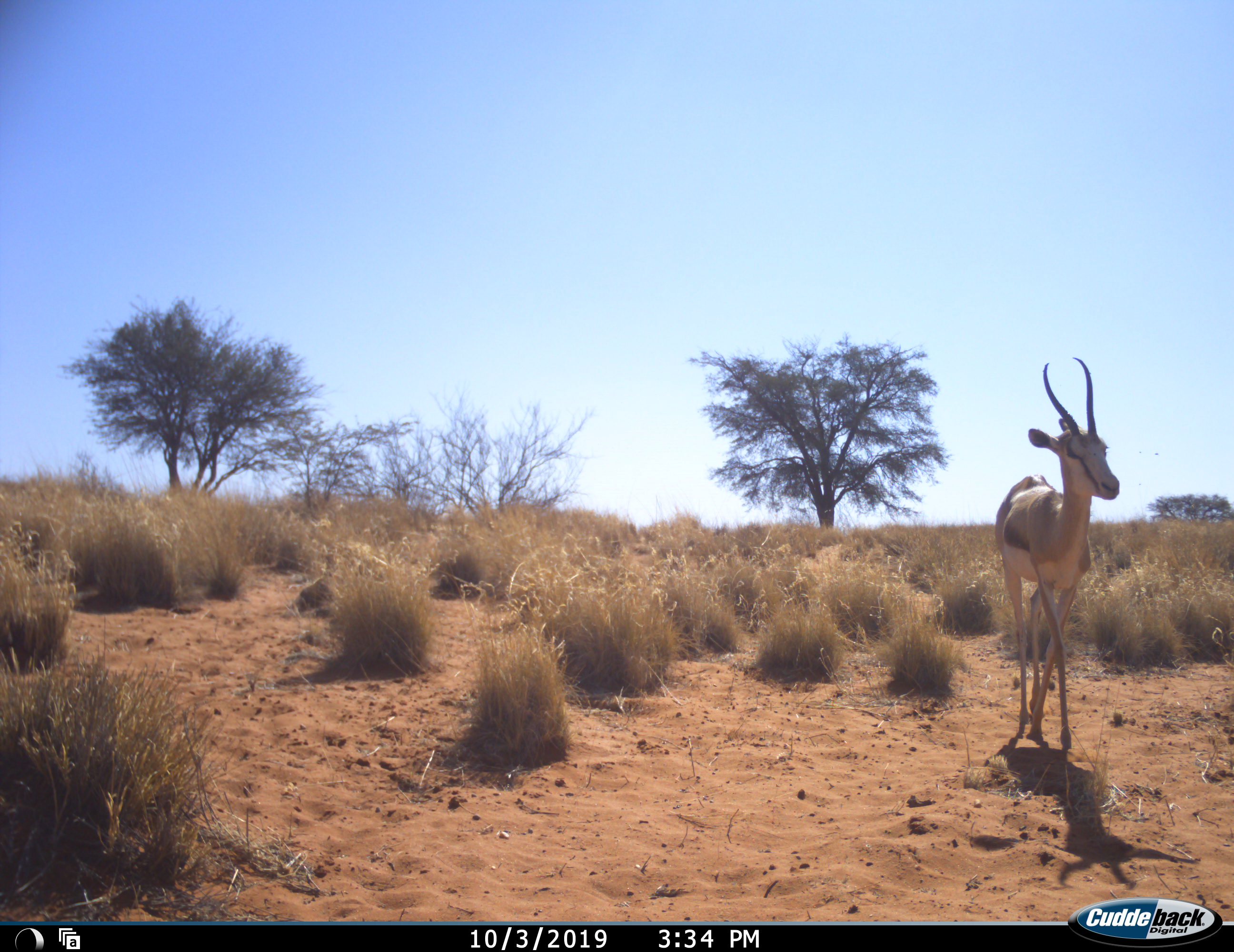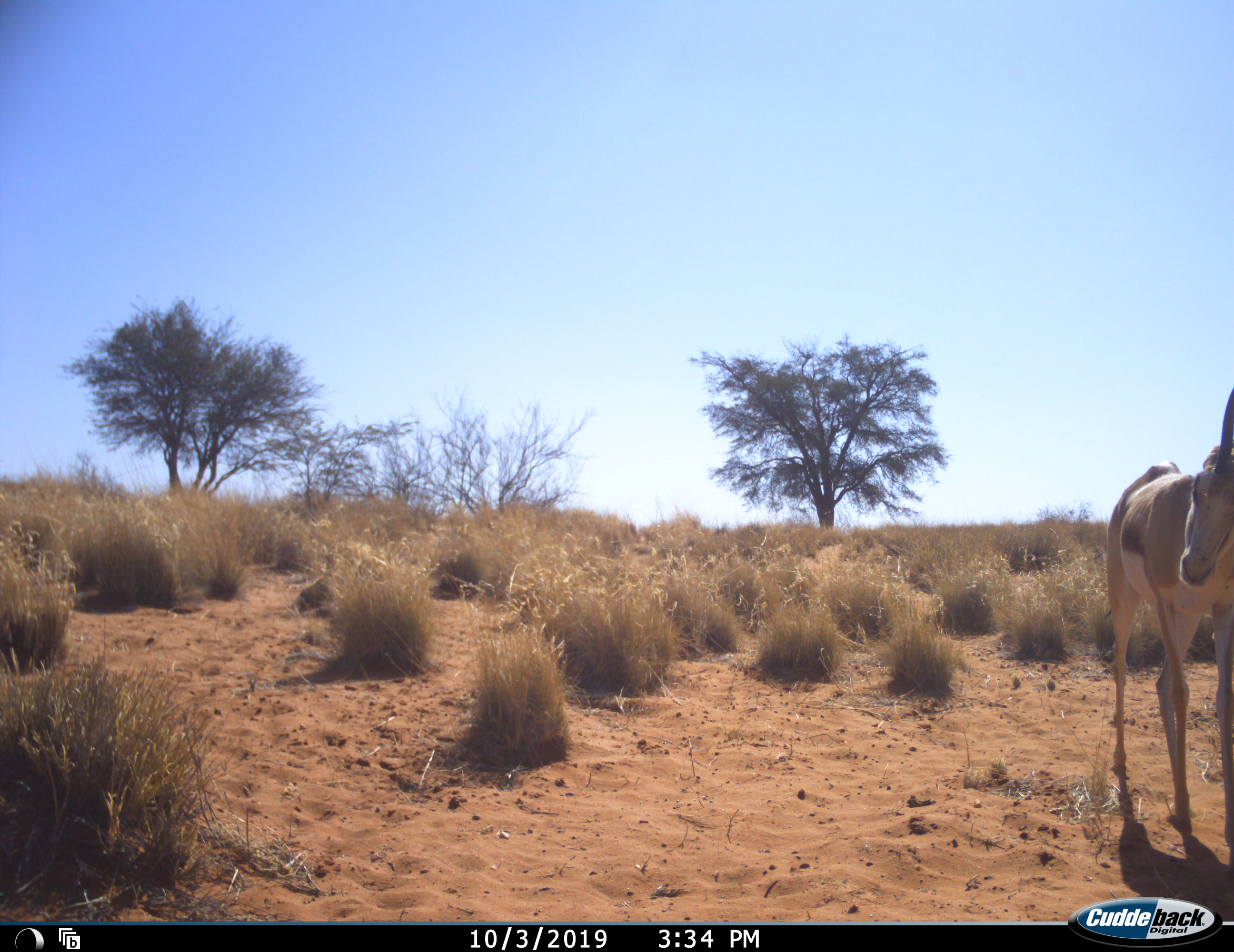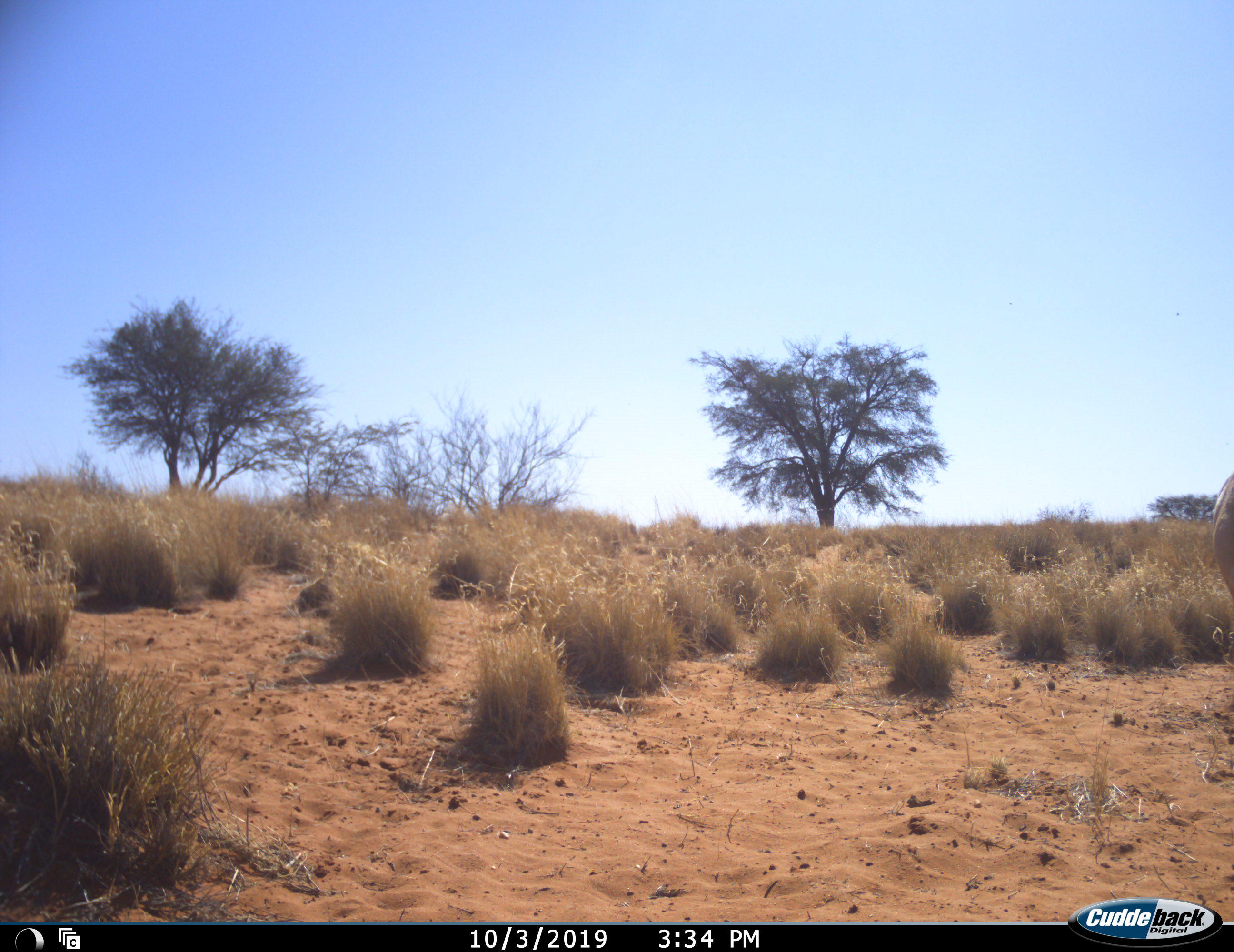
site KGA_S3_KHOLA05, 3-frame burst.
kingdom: Animalia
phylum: Chordata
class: Mammalia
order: Artiodactyla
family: Bovidae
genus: Antidorcas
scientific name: Antidorcas marsupialis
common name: springbok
Springbok (Antidorcas marsupialis), count 1. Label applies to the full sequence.